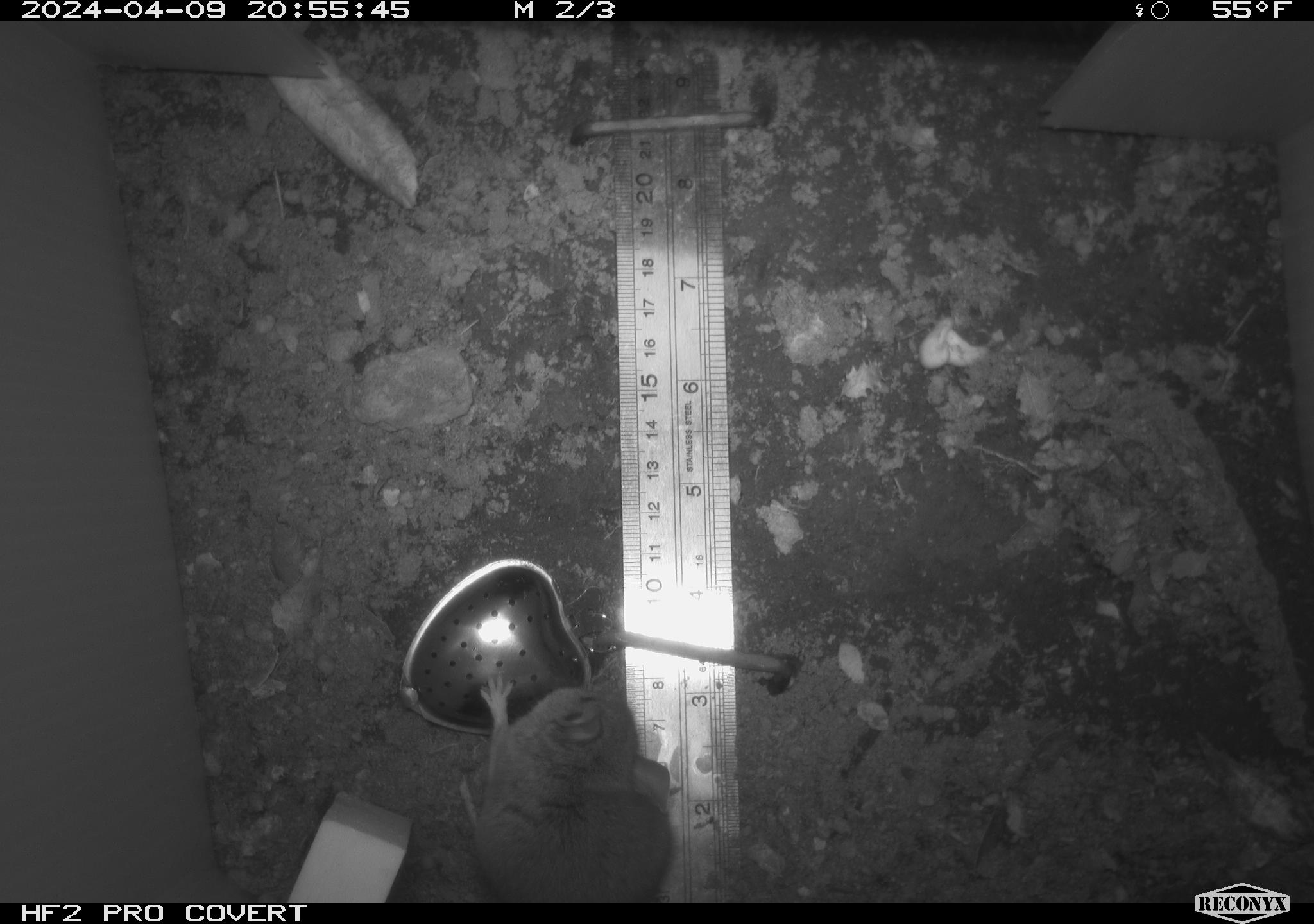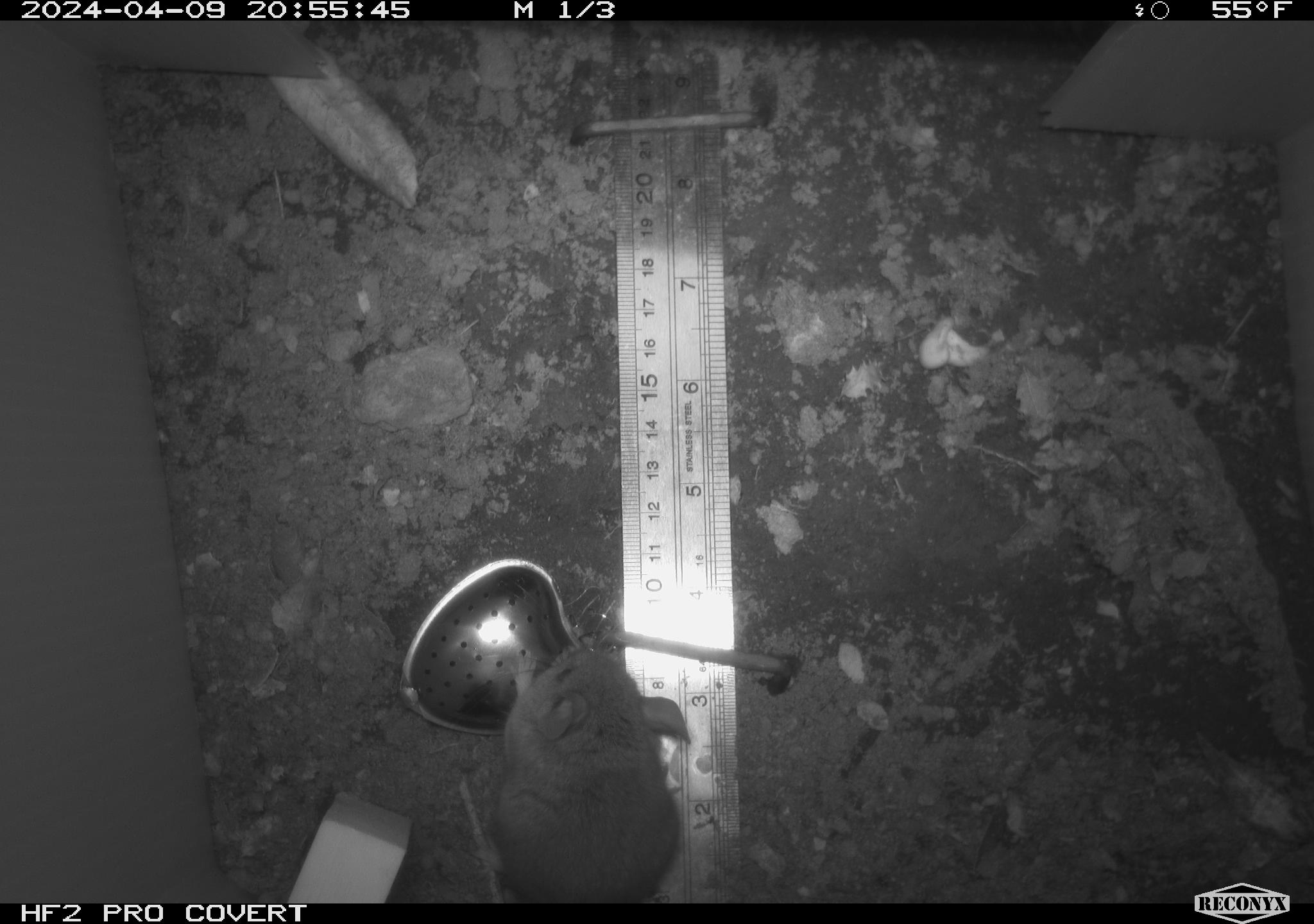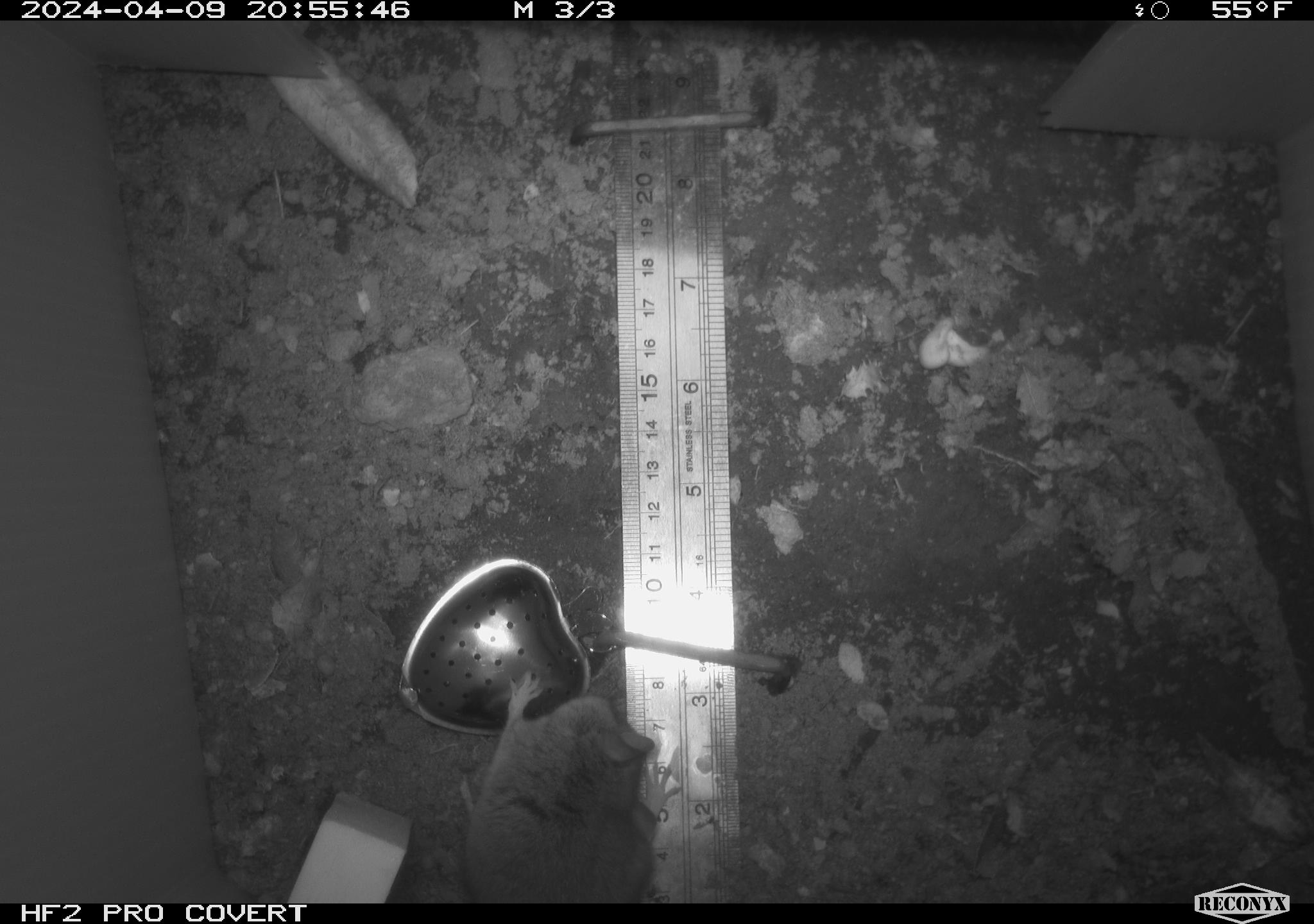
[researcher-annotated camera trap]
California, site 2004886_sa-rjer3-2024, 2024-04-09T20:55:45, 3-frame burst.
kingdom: Animalia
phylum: Chordata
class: Mammalia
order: Rodentia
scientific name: Rodentia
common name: mouse species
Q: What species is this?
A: Mouse species (Rodentia).